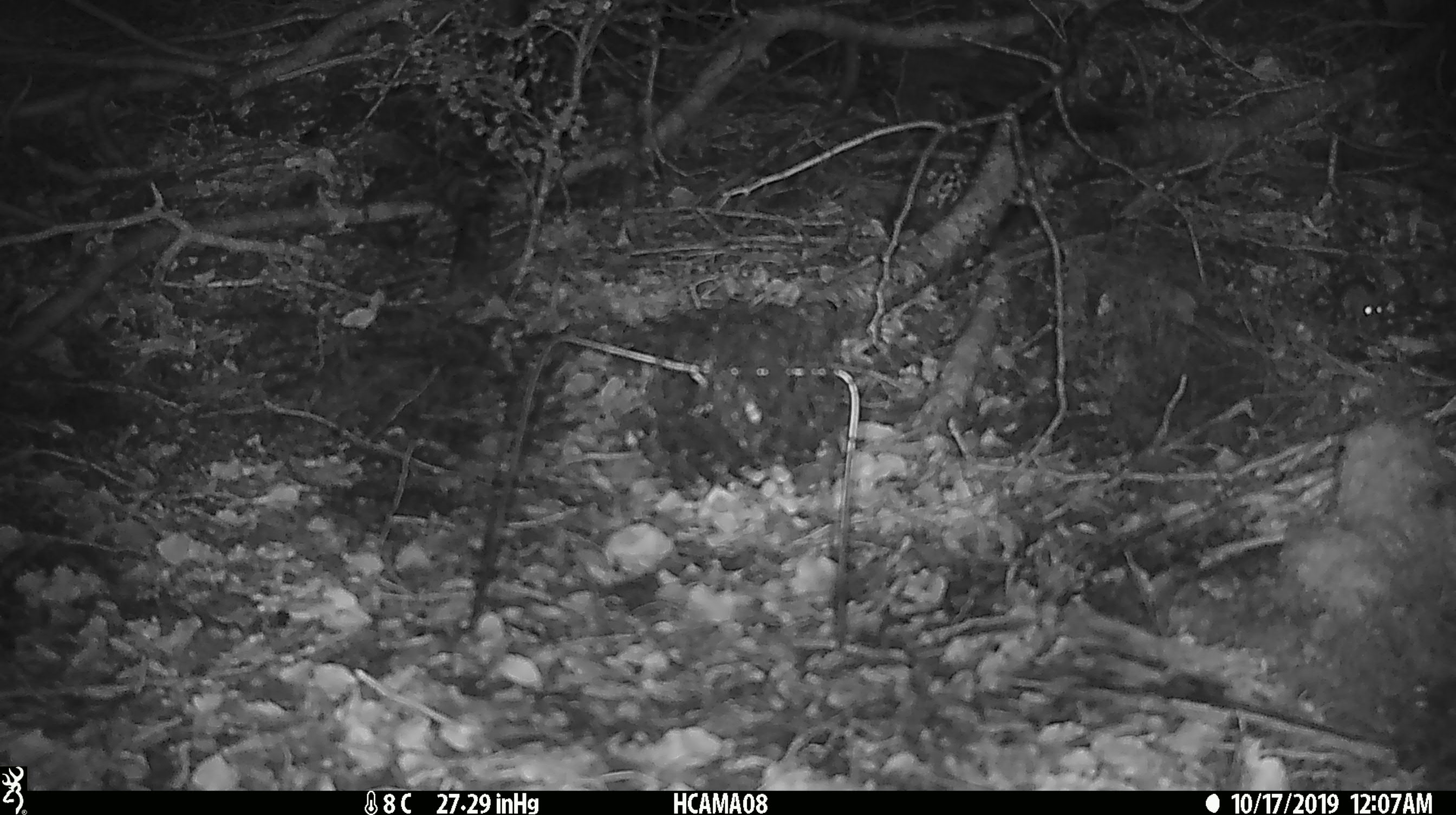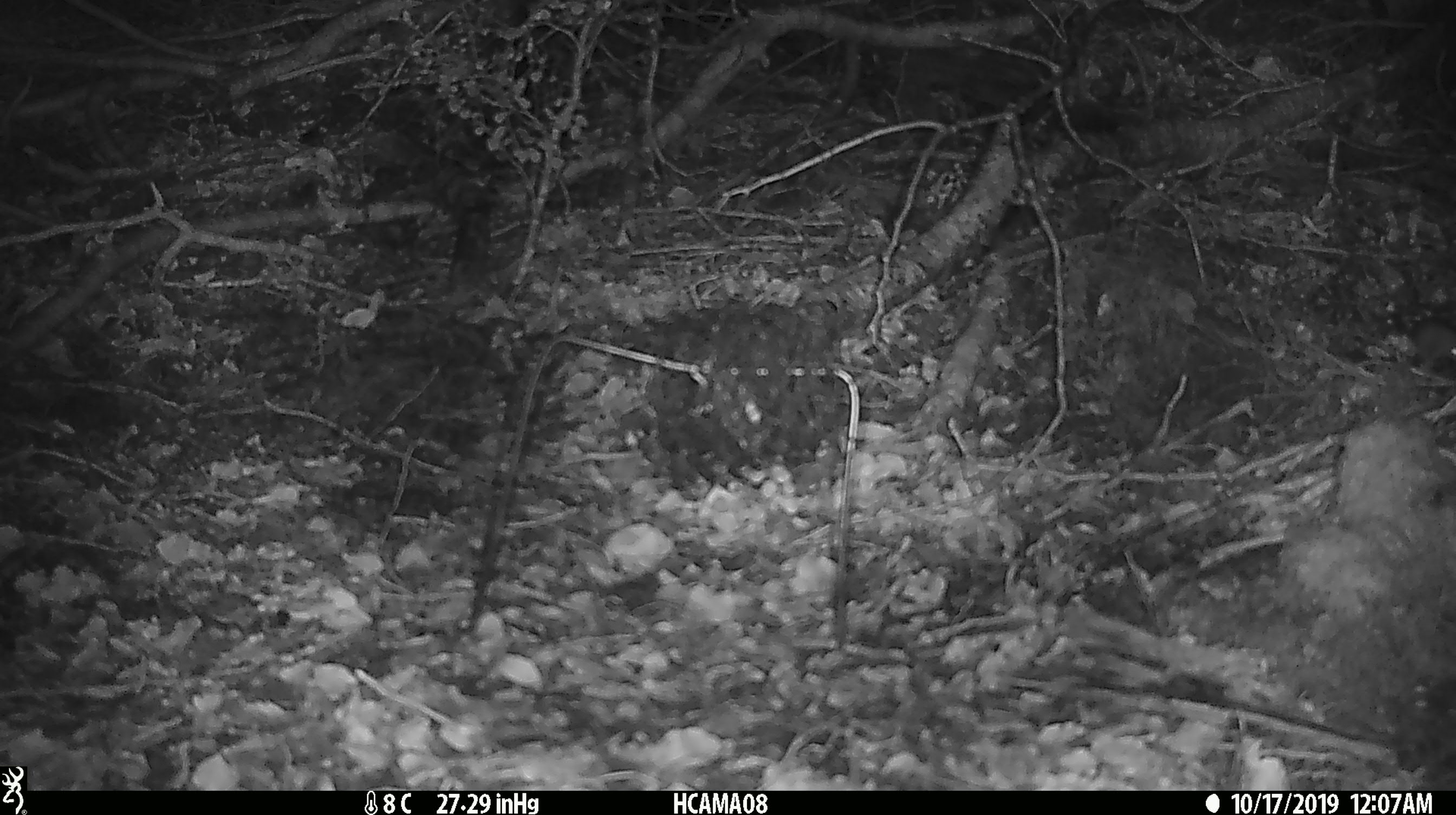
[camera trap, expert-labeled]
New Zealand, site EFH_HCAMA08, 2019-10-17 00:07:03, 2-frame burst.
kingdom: Animalia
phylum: Chordata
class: Mammalia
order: Rodentia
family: Muridae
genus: Mus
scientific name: Mus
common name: mouse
Mouse (Mus).